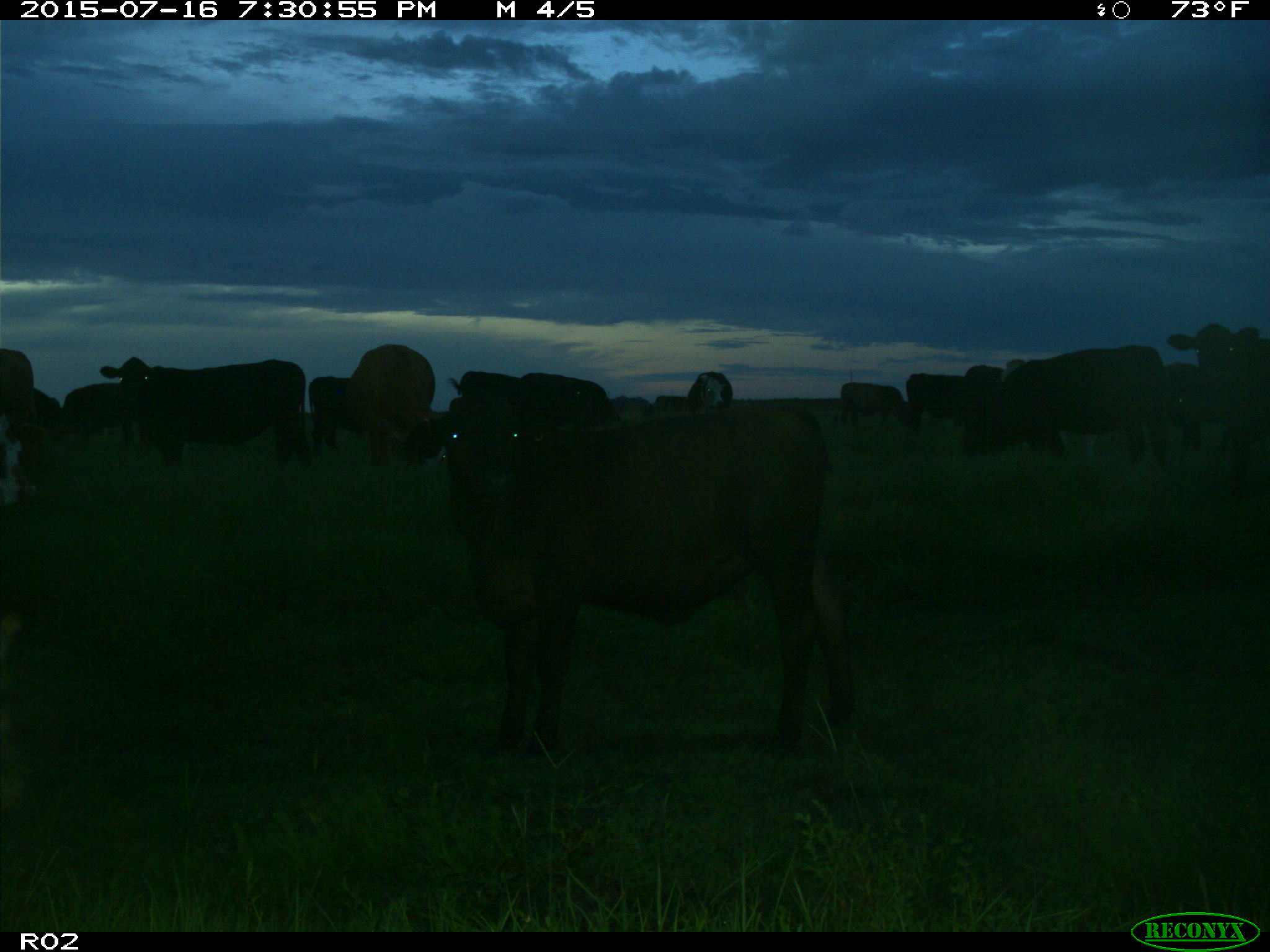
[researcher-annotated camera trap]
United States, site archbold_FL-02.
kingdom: Animalia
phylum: Chordata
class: Mammalia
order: Artiodactyla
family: Bovidae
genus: Bos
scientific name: Bos taurus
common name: domestic cow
Bos taurus (domestic cow).